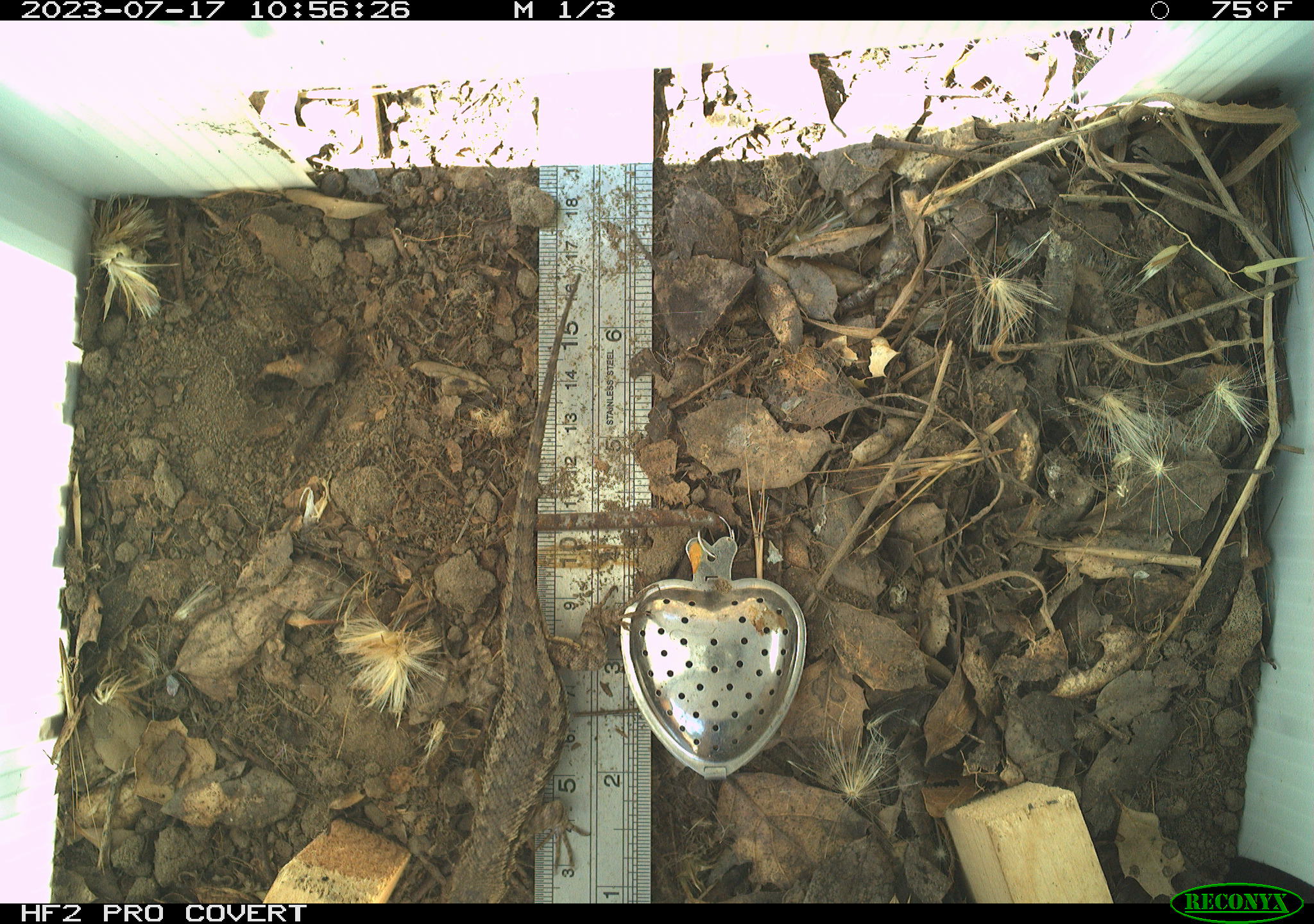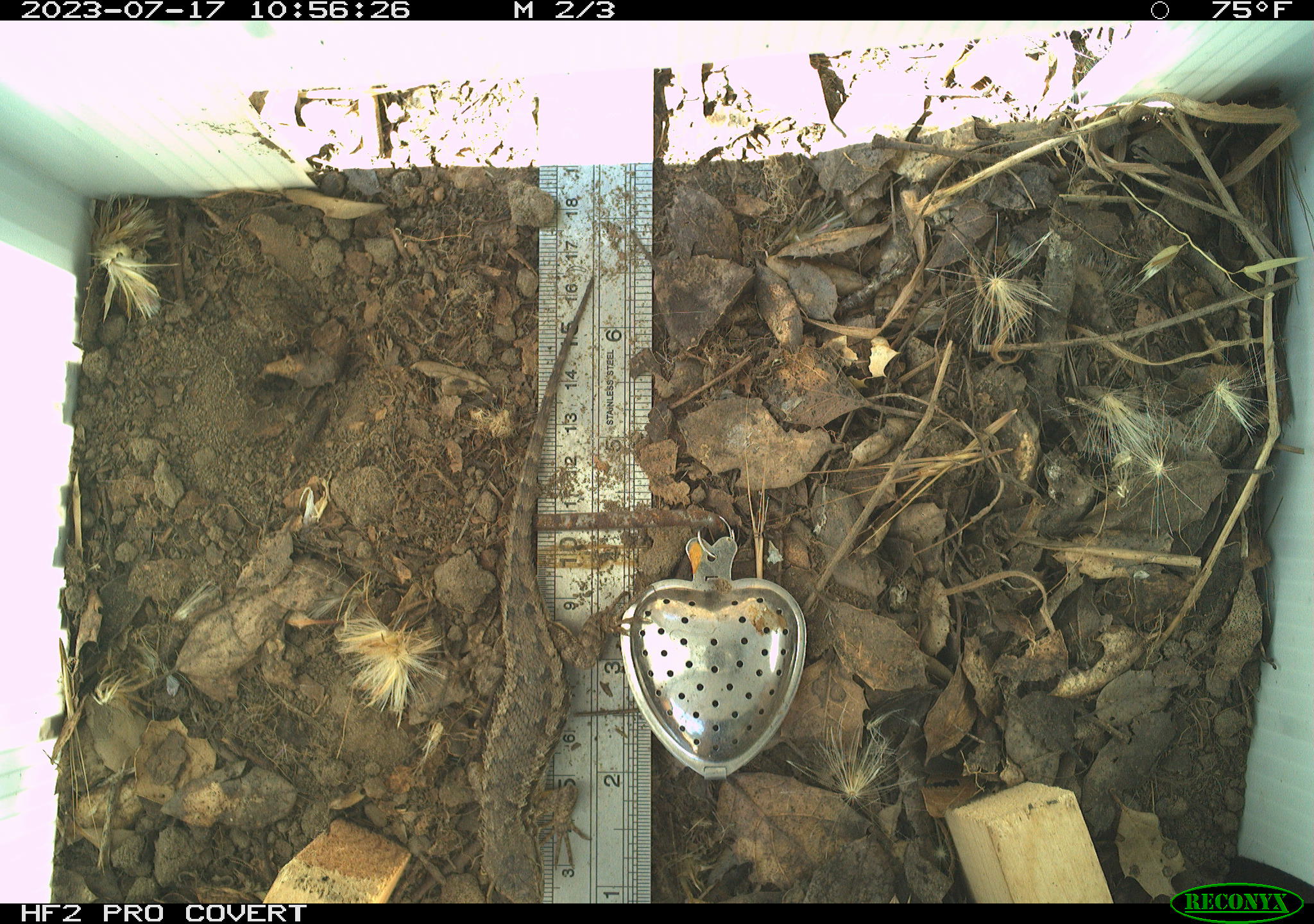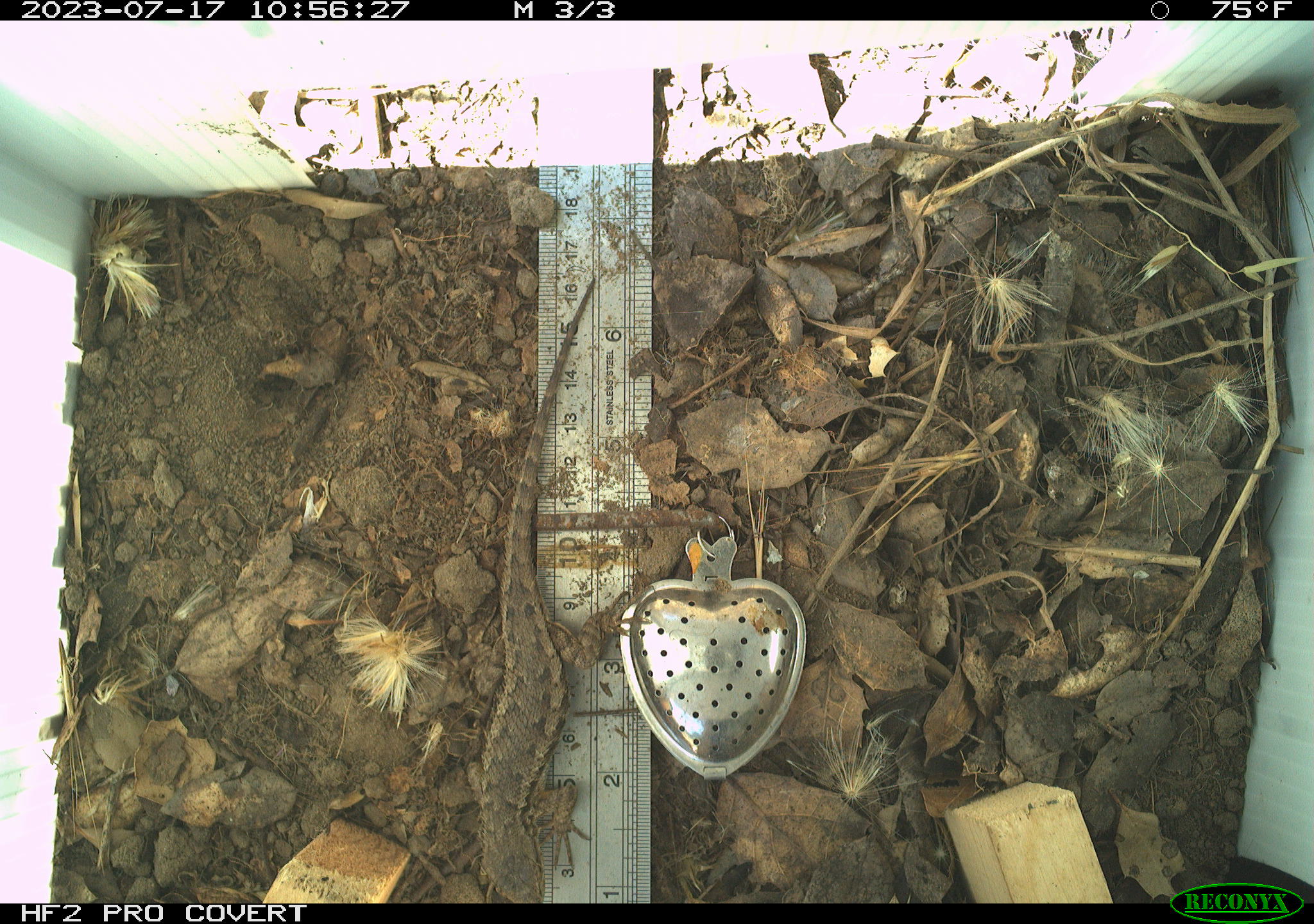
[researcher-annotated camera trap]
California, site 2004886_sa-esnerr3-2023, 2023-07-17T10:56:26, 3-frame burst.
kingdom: Animalia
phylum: Chordata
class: Reptilia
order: Squamata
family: Phrynosomatidae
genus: Sceloporus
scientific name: Sceloporus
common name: spiny lizards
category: sceloporus species